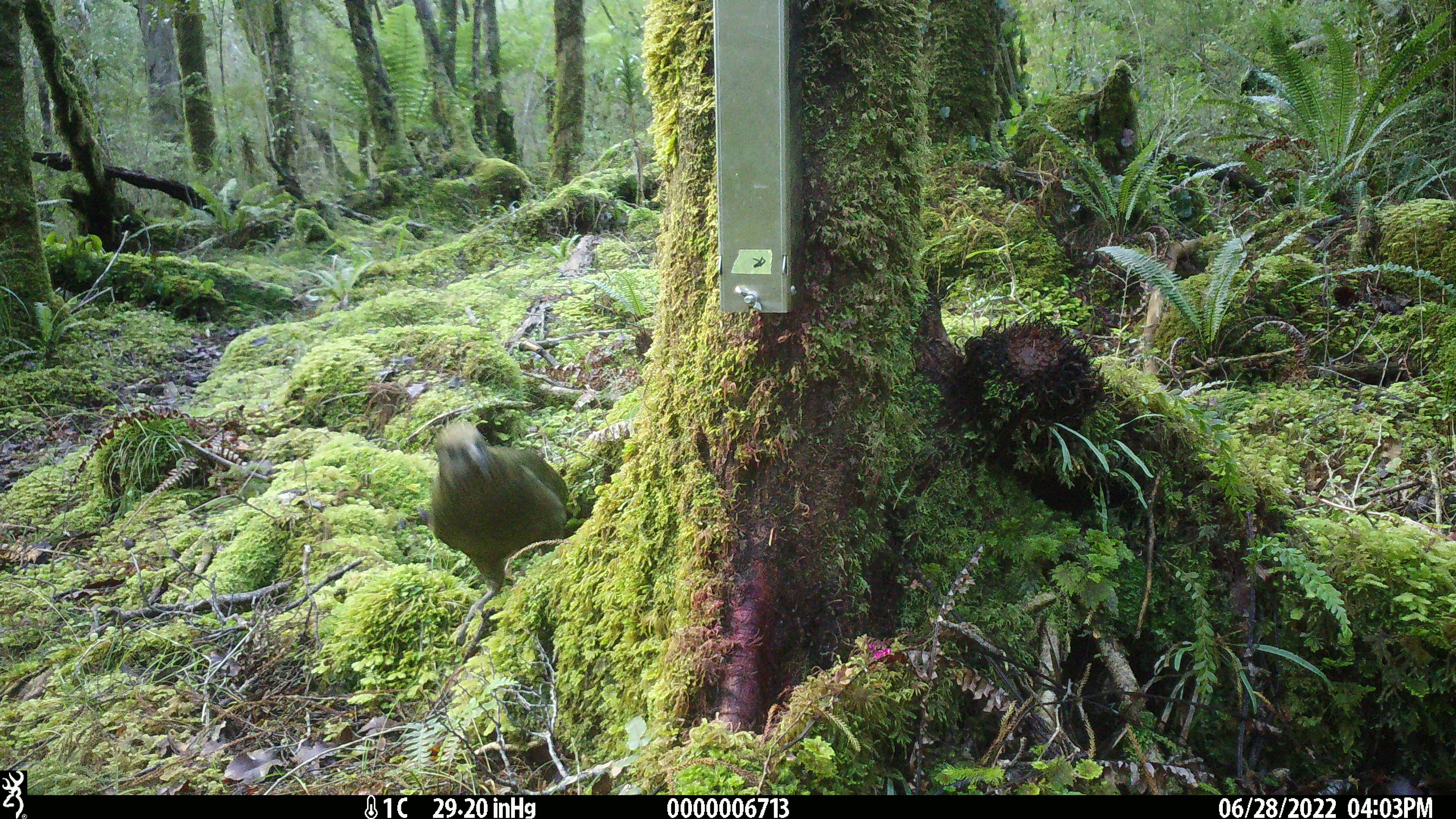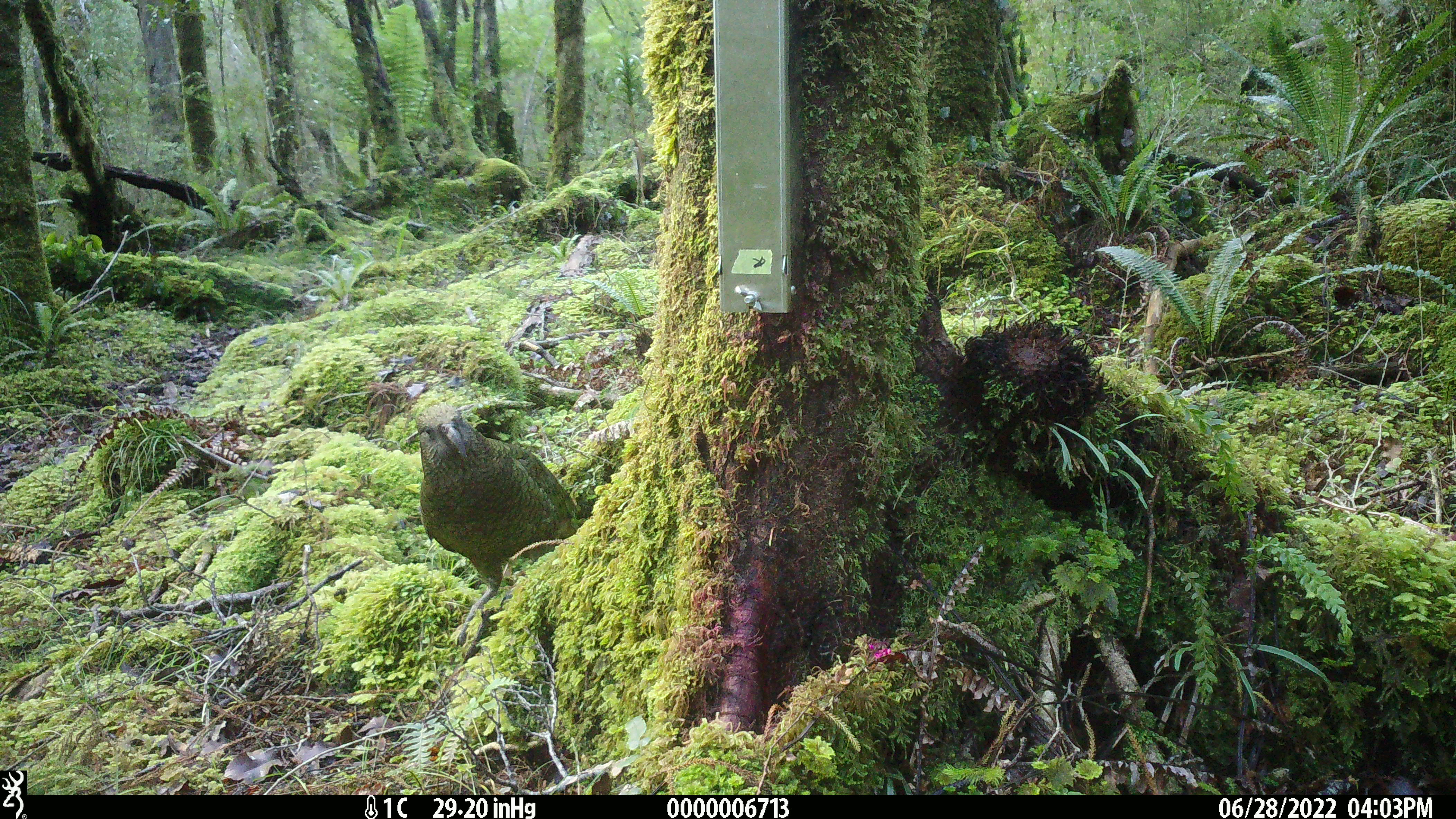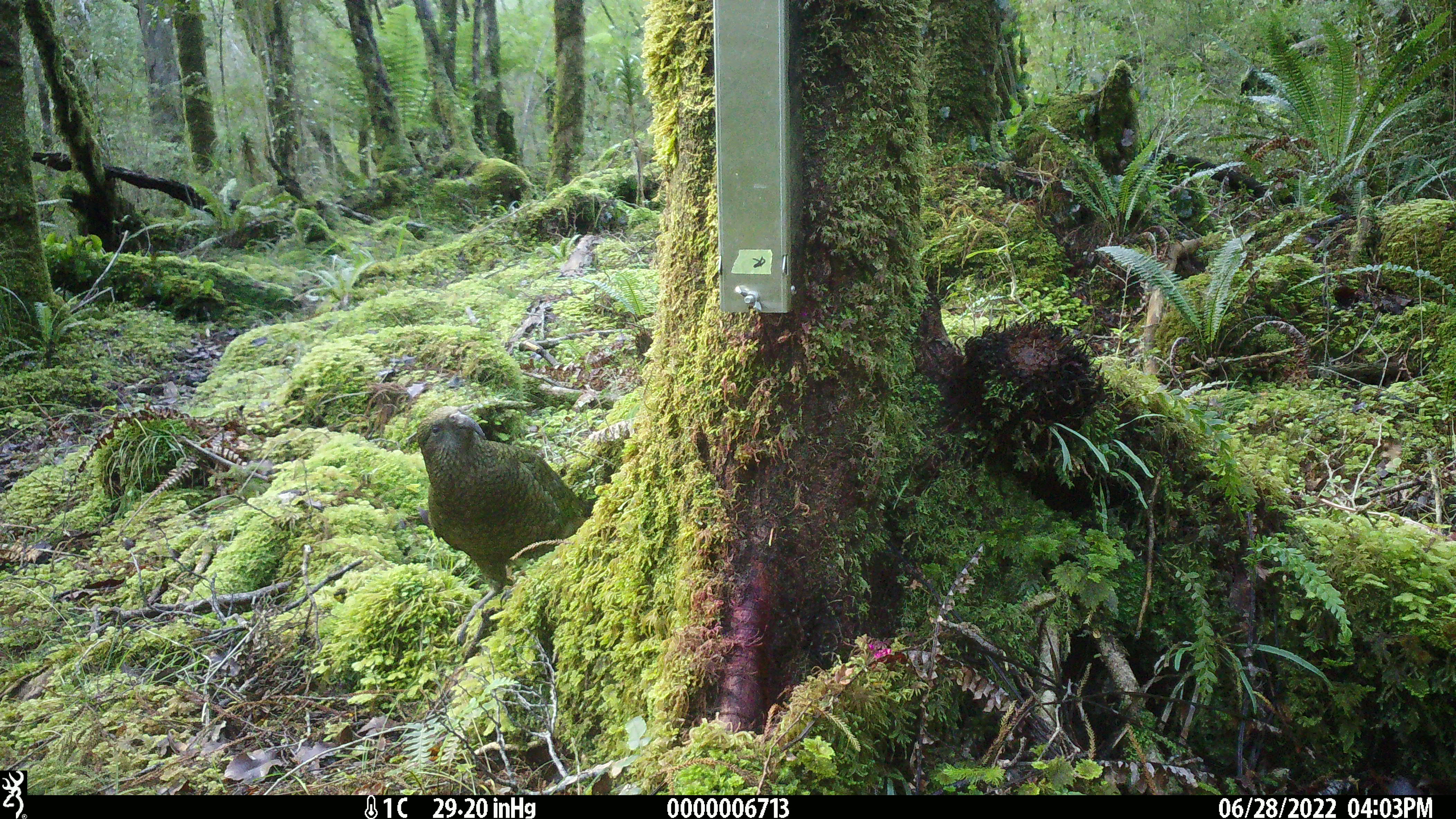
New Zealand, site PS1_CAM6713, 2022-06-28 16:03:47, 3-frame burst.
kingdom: Animalia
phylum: Chordata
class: Aves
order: Psittaciformes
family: Strigopidae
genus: Nestor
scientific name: Nestor notabilis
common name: kea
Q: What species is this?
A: Kea (Nestor notabilis).